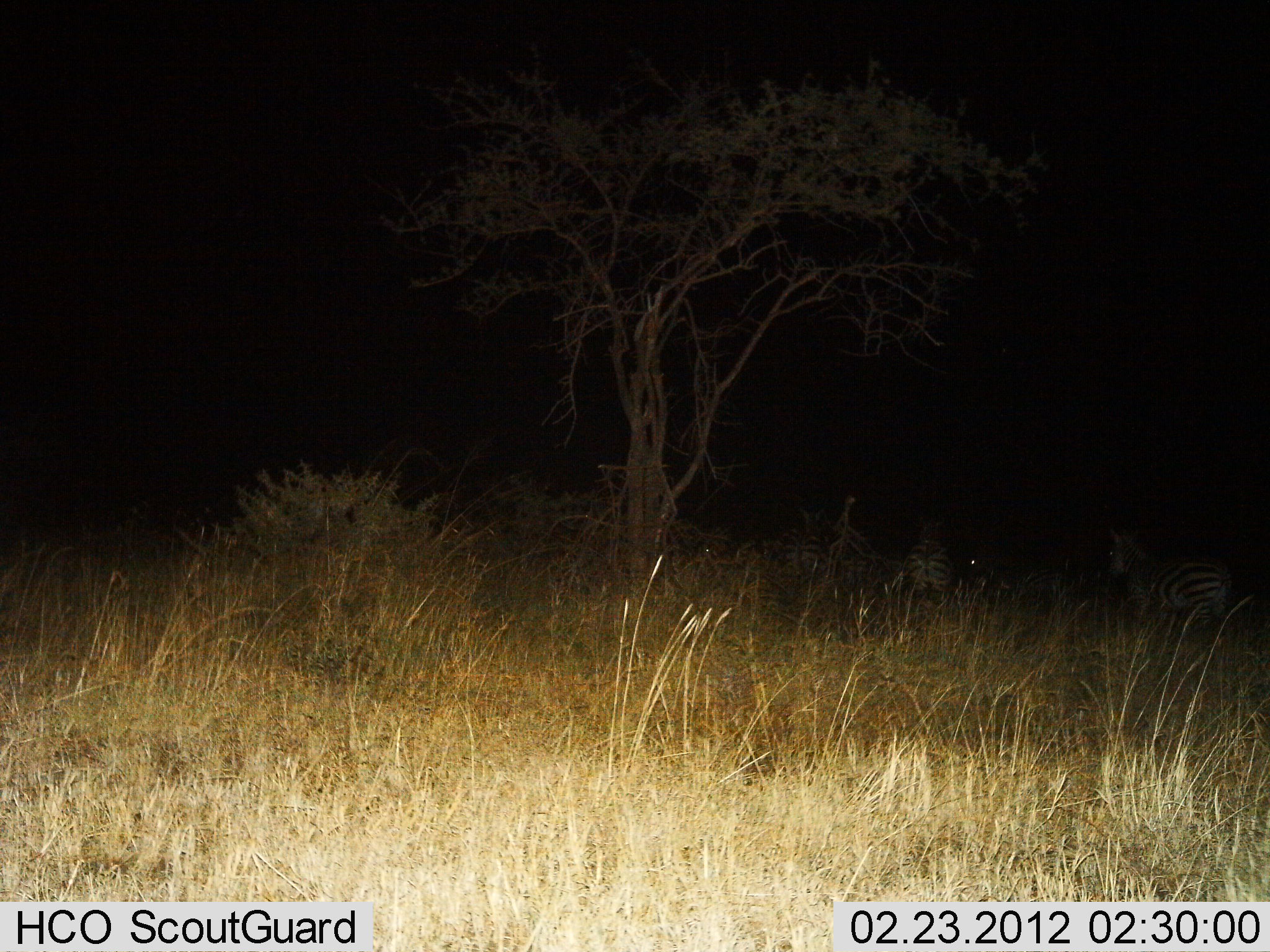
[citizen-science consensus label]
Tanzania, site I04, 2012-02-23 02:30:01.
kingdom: Animalia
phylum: Chordata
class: Mammalia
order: Perissodactyla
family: Equidae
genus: Equus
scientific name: Equus quagga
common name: plains zebra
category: zebra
Zebra (plains zebra) (Equus quagga), count 3. Behavior (volunteer vote fractions): standing 69%, resting 10%, moving 21%, interacting 0%. Young present (vote fraction): 0%. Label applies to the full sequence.